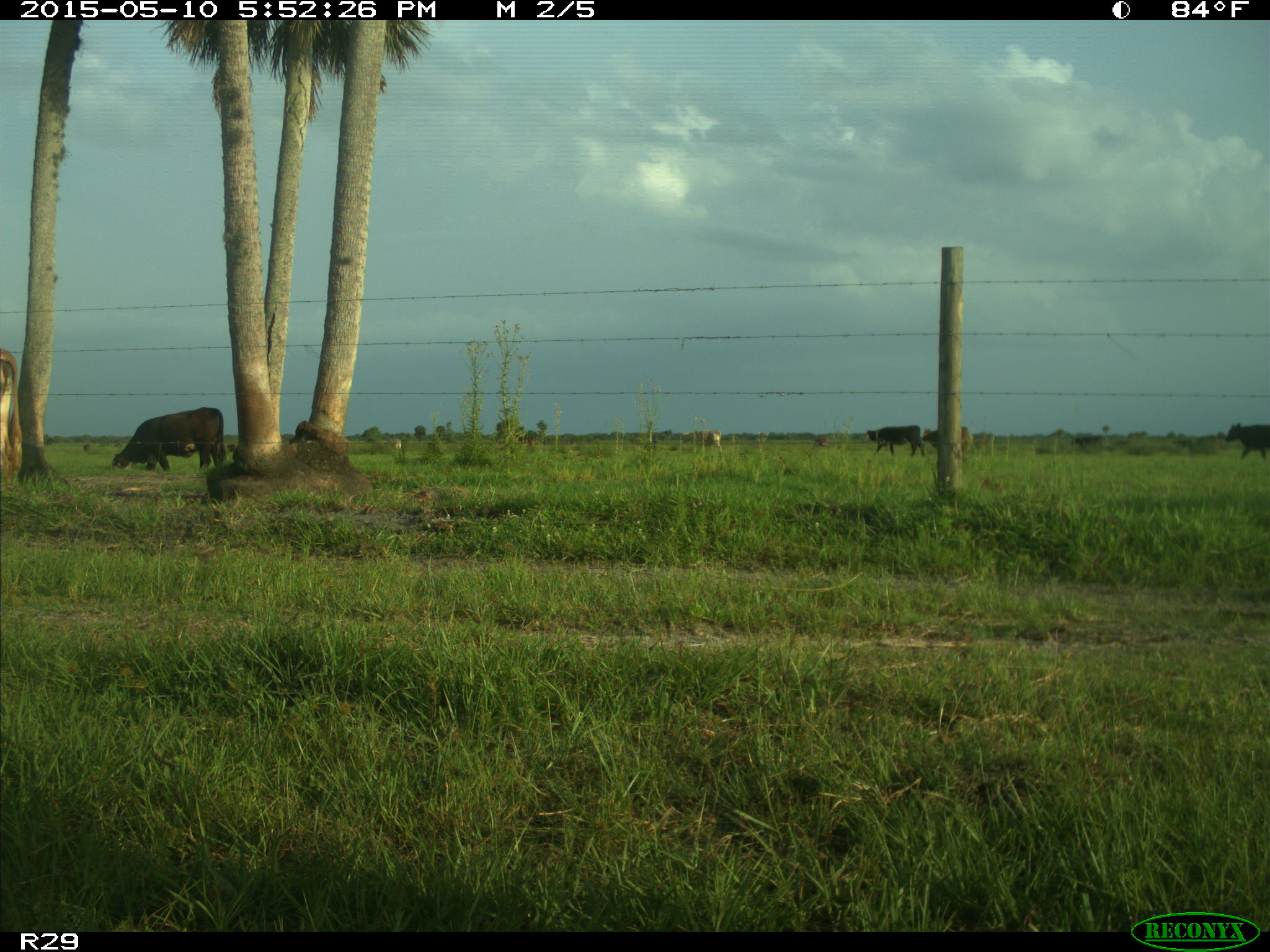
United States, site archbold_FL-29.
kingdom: Animalia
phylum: Chordata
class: Mammalia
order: Artiodactyla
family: Bovidae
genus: Bos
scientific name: Bos taurus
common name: domestic cow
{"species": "Bos taurus (domestic cow)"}